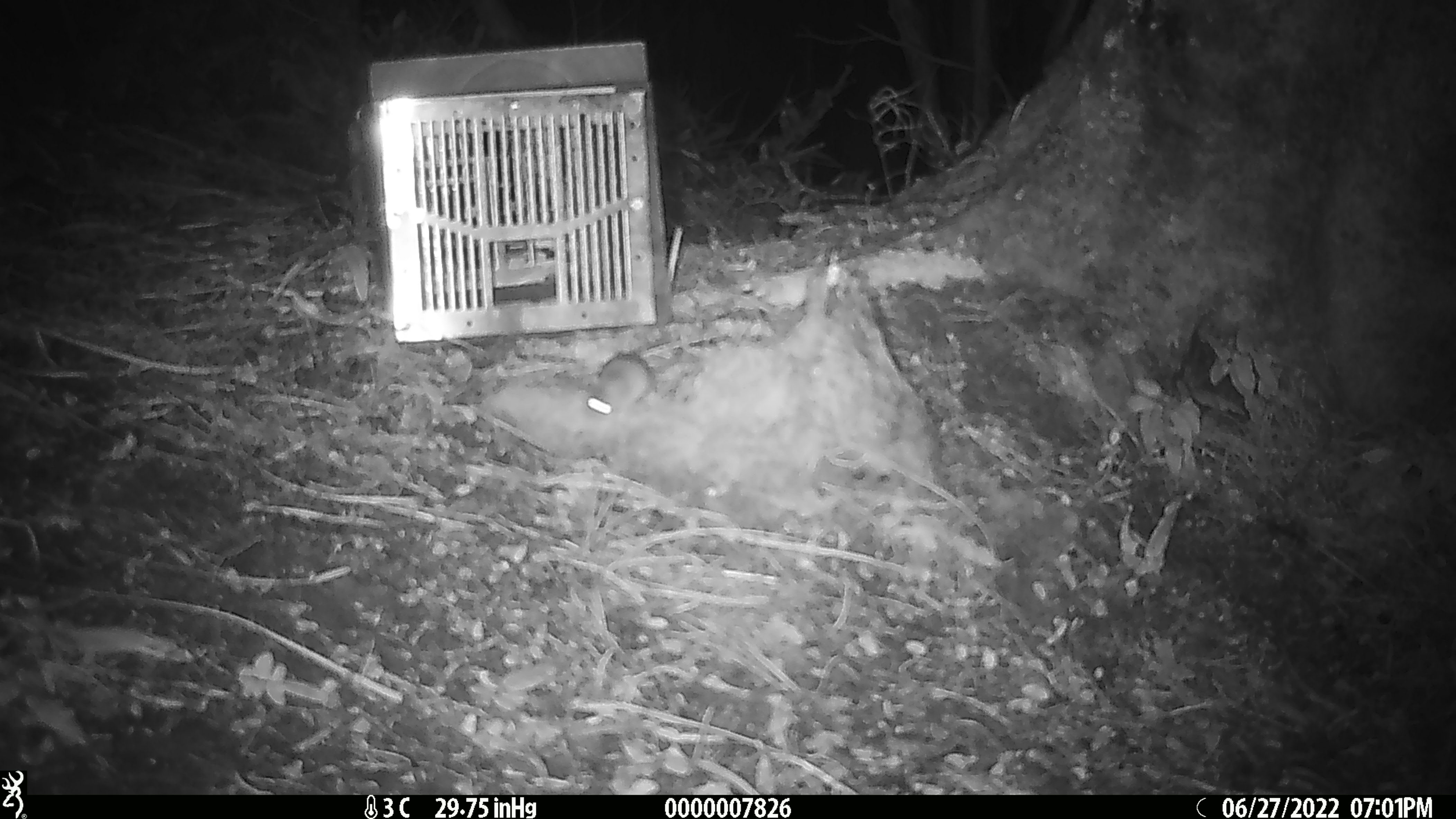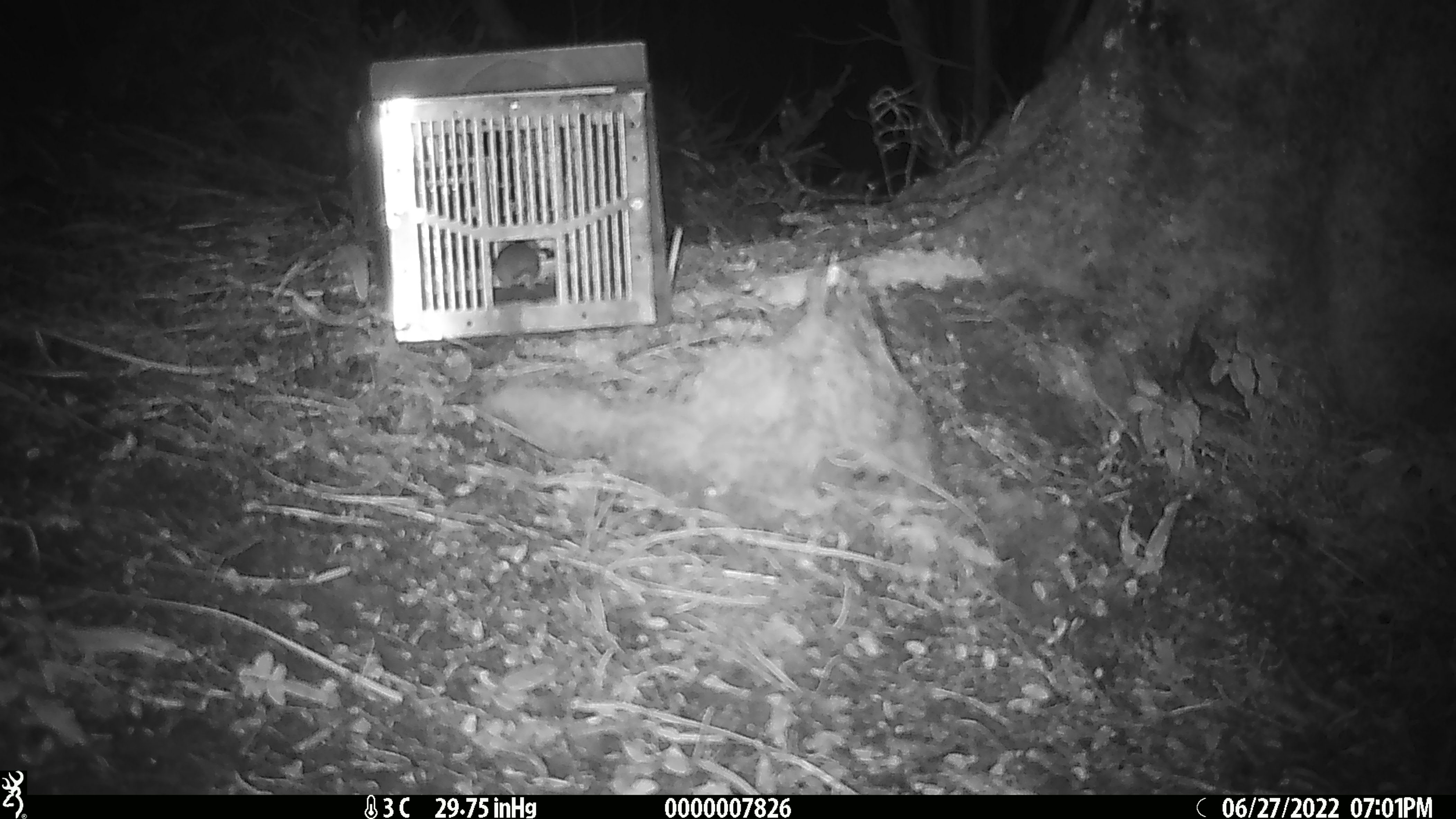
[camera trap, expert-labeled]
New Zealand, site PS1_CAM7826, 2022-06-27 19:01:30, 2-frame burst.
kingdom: Animalia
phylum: Chordata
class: Mammalia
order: Rodentia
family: Muridae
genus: Mus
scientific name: Mus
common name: mouse